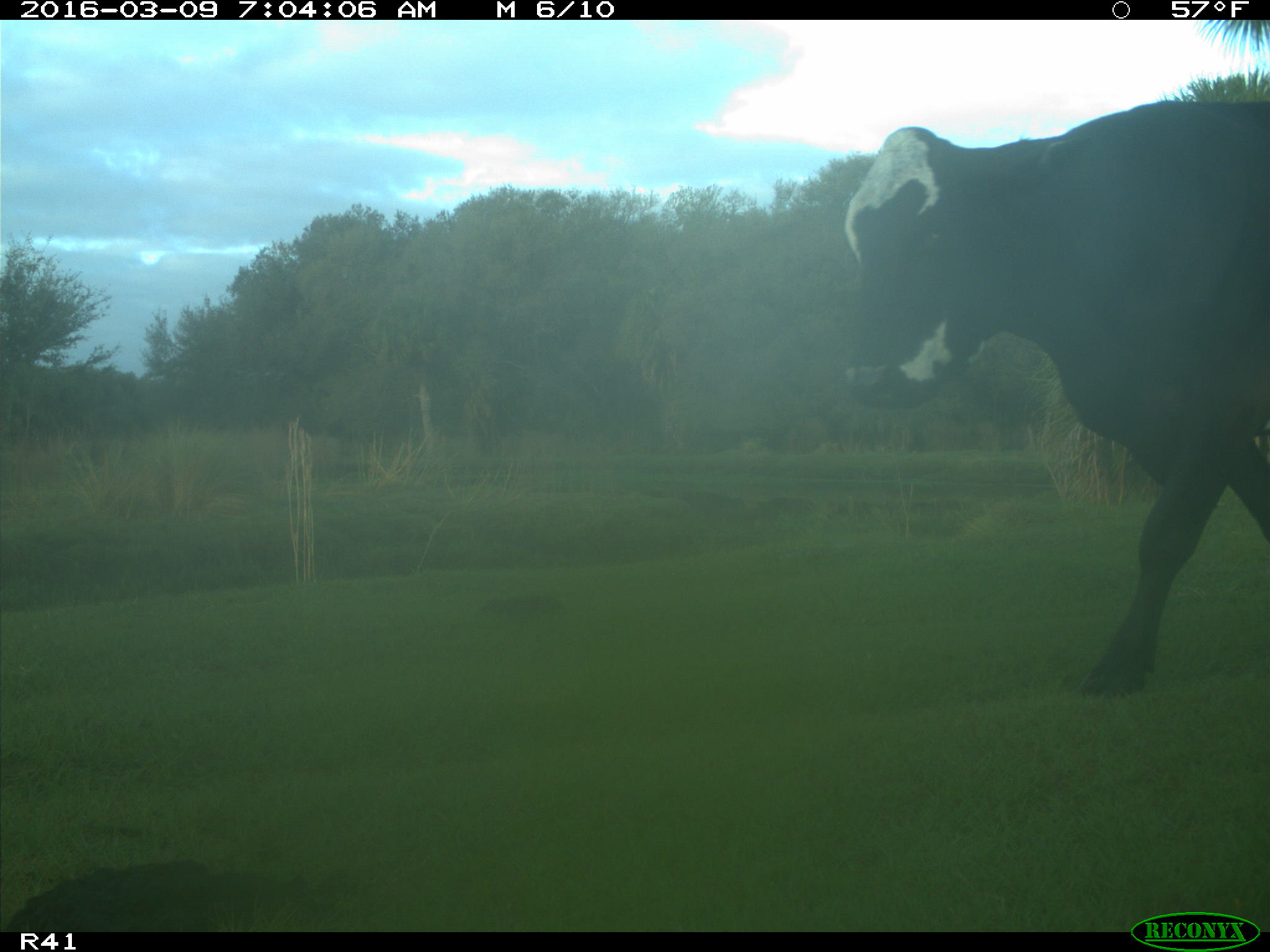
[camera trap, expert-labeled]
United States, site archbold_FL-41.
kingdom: Animalia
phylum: Chordata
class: Mammalia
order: Artiodactyla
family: Bovidae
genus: Bos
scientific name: Bos taurus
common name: domestic cow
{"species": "Bos taurus (domestic cow)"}